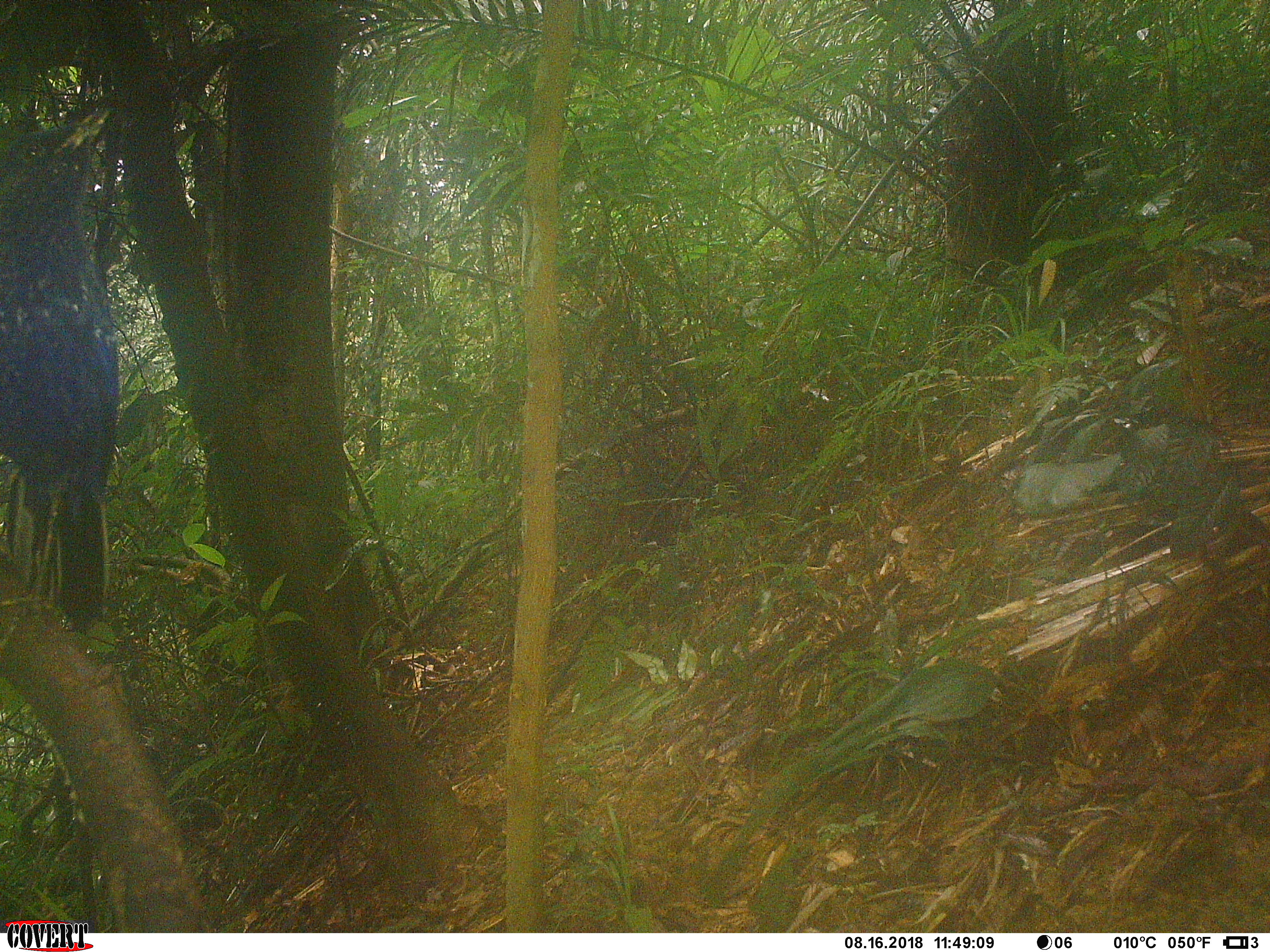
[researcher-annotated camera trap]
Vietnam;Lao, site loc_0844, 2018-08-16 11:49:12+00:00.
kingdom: Animalia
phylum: Chordata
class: Aves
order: Passeriformes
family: Muscicapidae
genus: Myophonus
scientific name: Myophonus caeruleus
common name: blue whistling thrush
Blue whistling thrush (Myophonus caeruleus). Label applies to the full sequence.